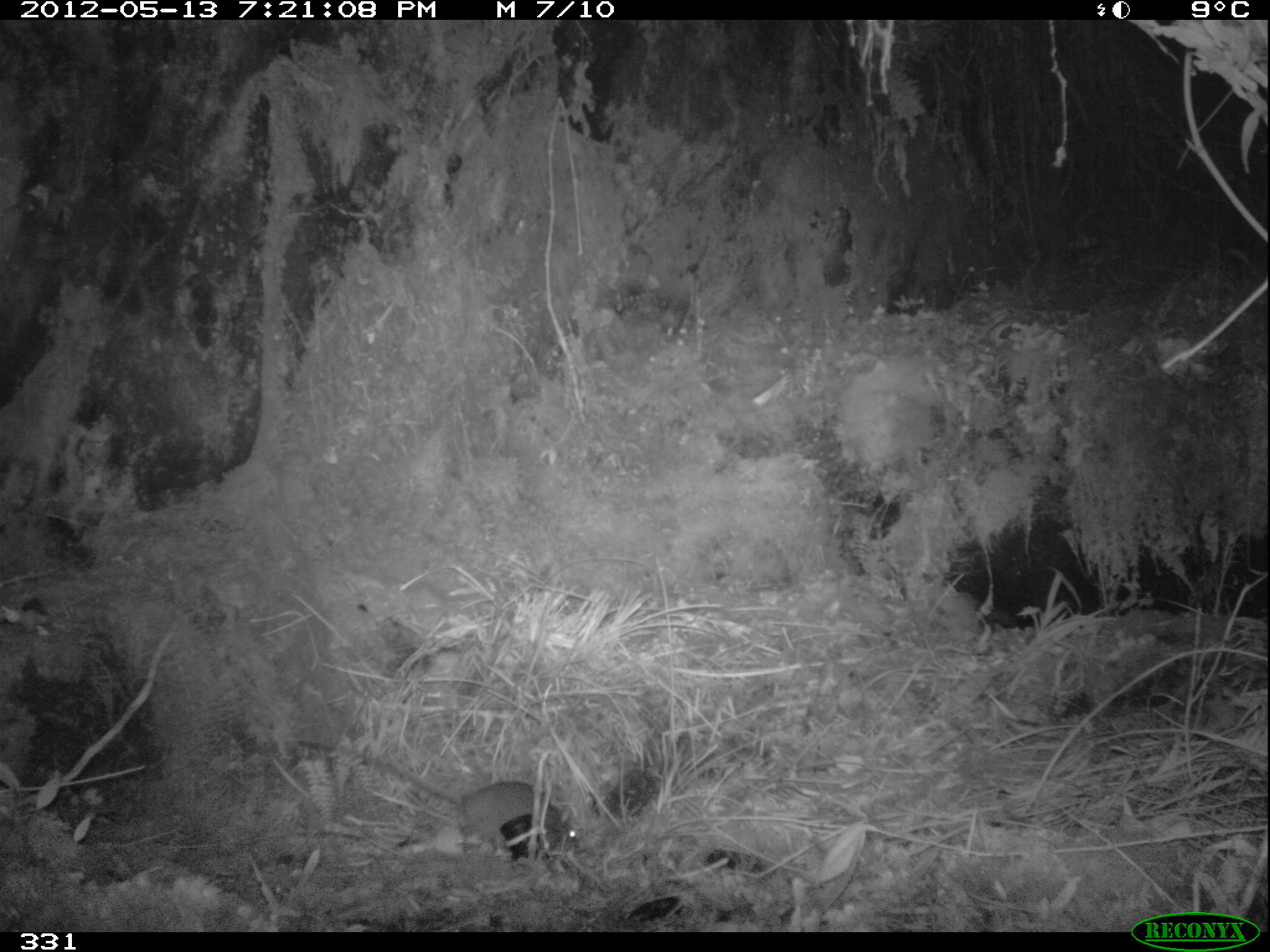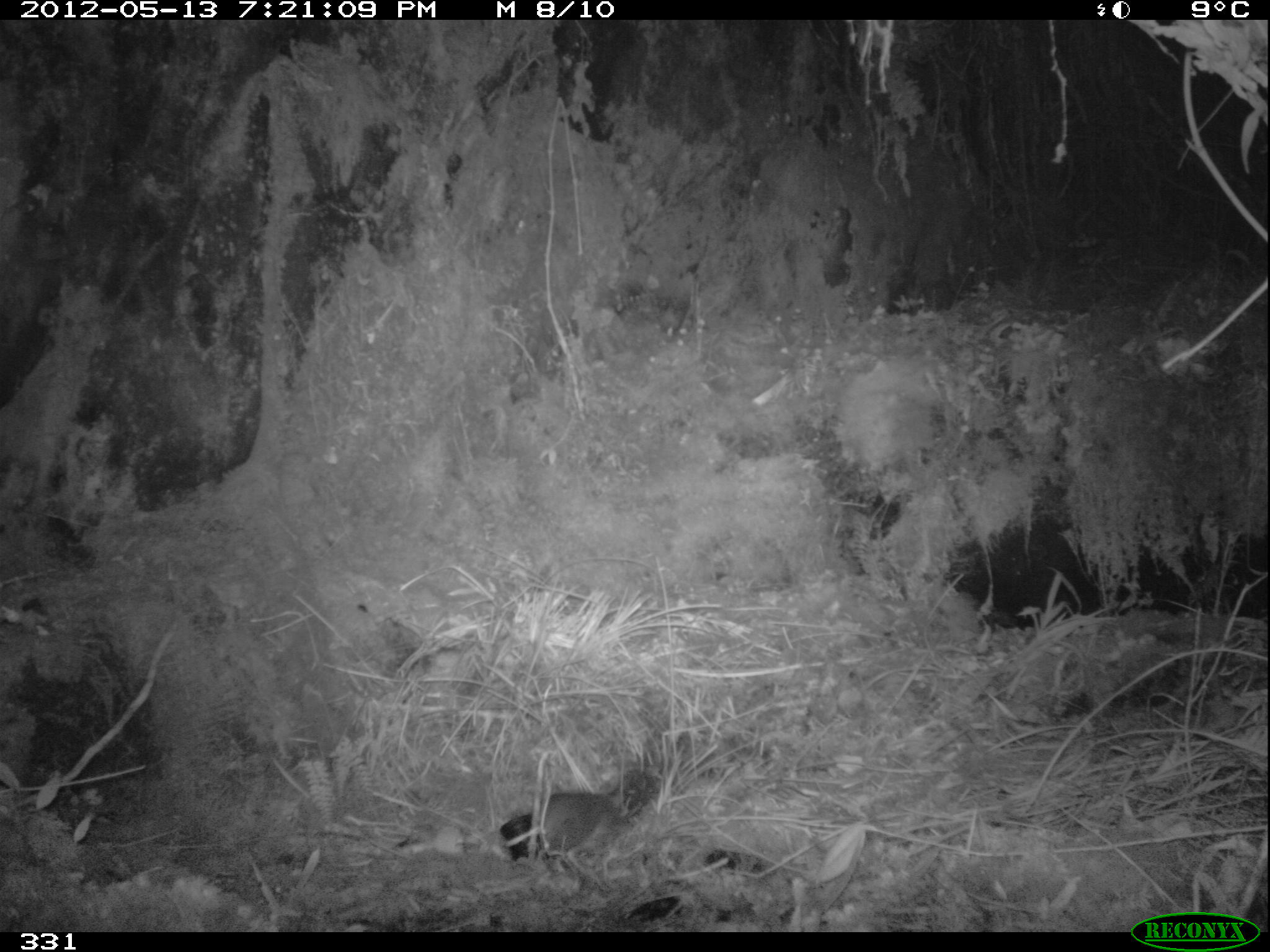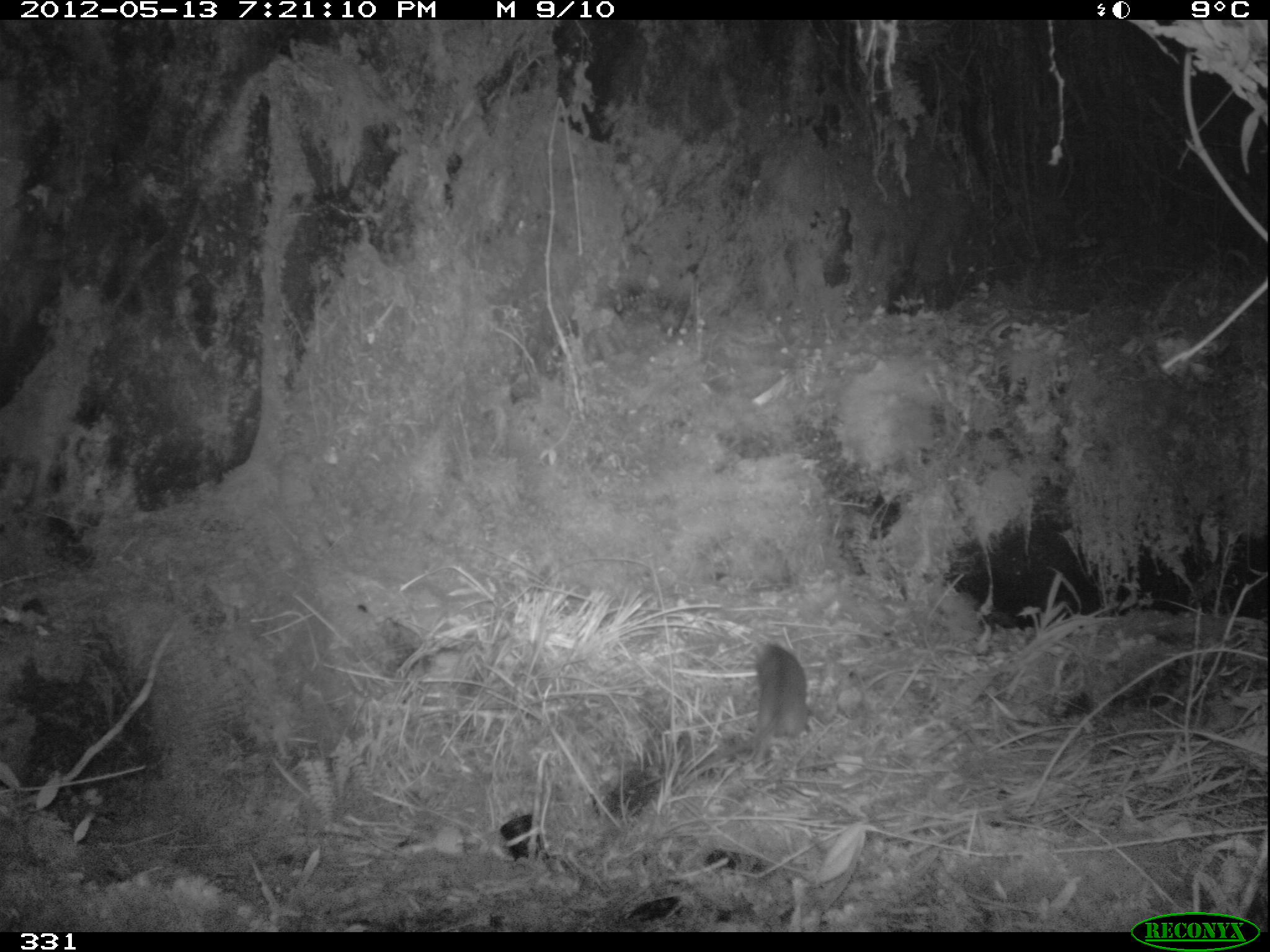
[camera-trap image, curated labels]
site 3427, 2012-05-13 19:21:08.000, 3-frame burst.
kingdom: Animalia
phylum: Chordata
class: Mammalia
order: Rodentia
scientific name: Rodentia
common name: rodents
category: unknown rodent